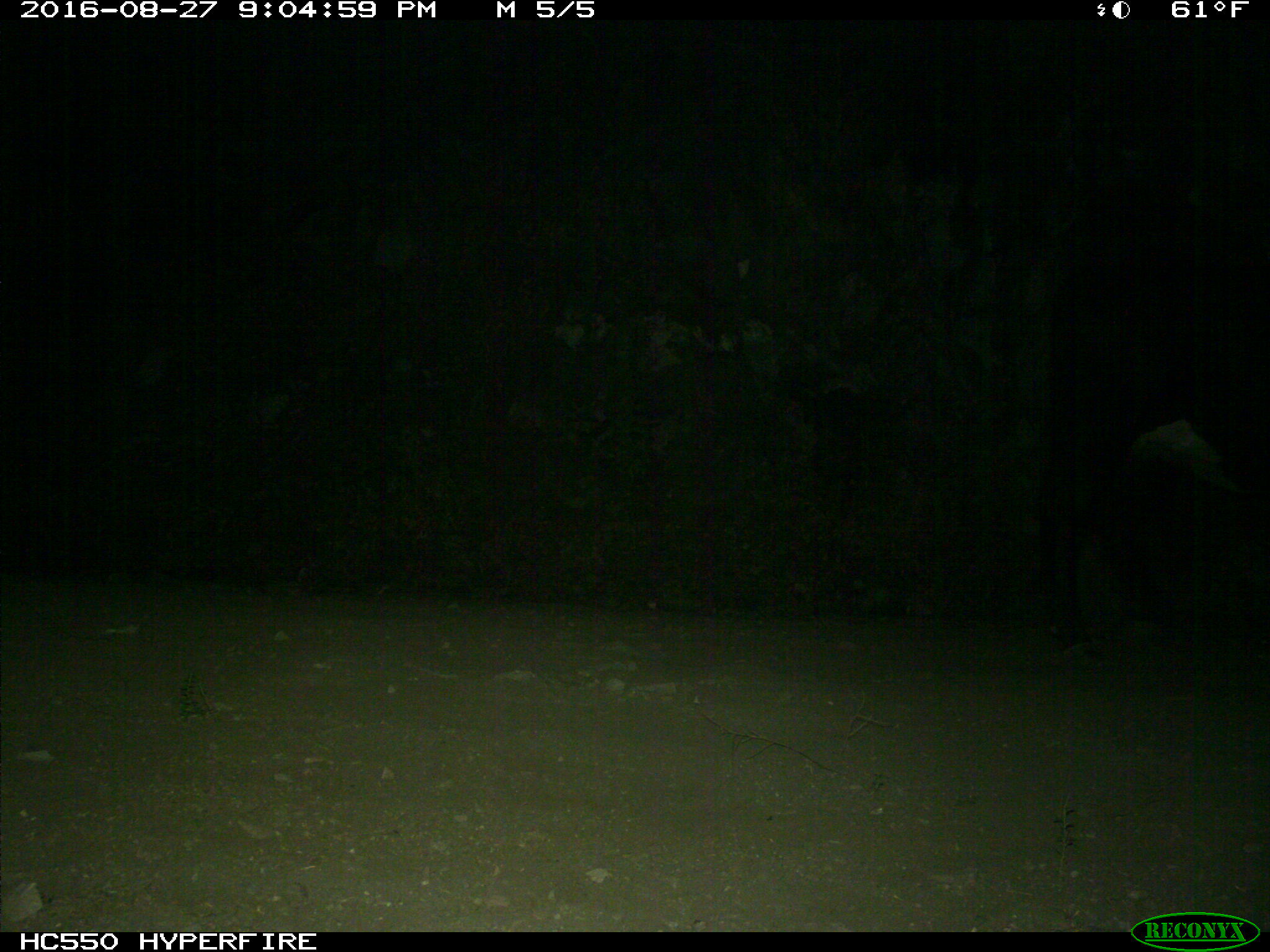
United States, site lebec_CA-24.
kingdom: Animalia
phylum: Chordata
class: Mammalia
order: Artiodactyla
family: Bovidae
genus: Bos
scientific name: Bos taurus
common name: domestic cow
Bos taurus (domestic cow).